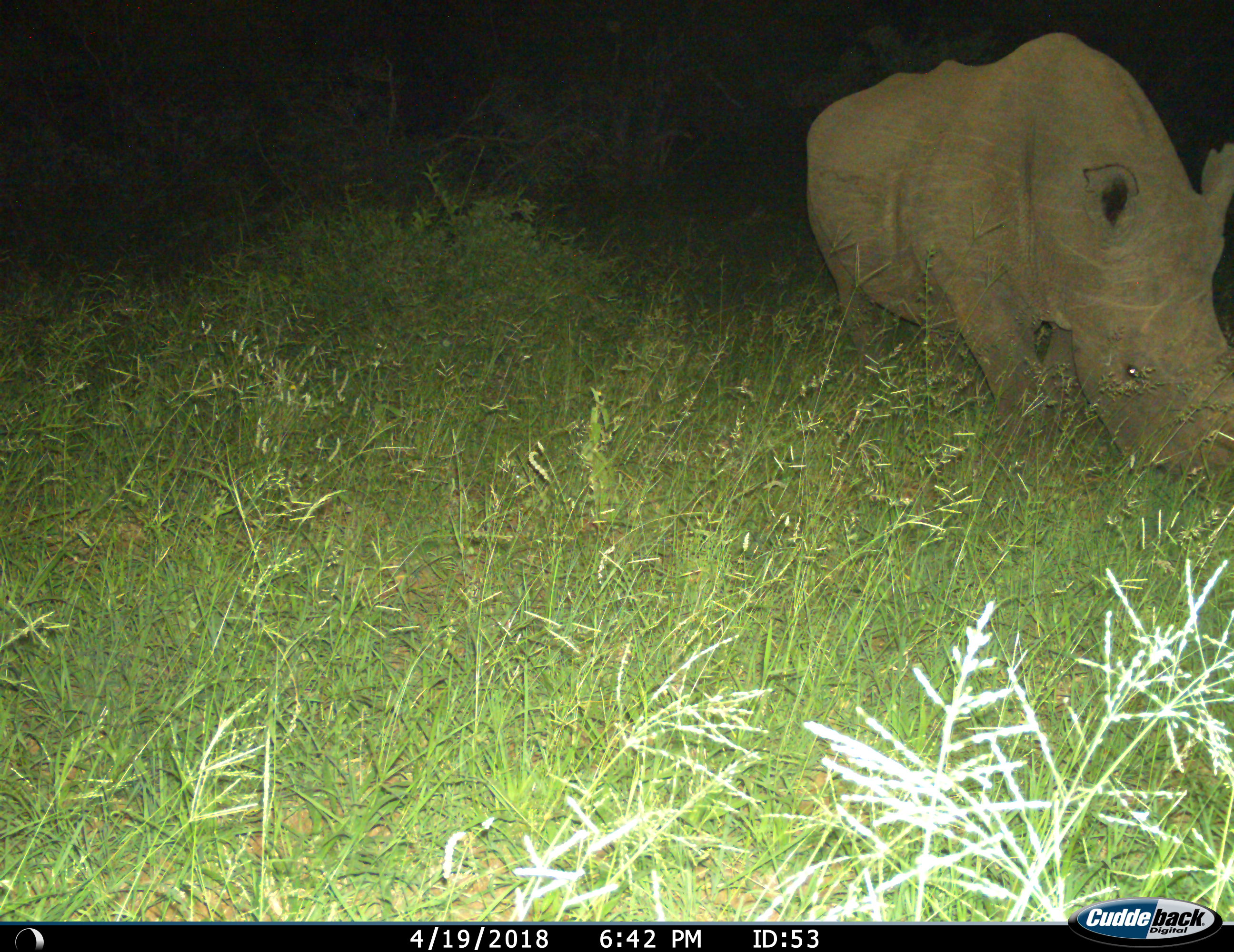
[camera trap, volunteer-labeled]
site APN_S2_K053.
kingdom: Animalia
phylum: Chordata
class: Mammalia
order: Perissodactyla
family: Rhinocerotidae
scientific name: Rhinocerotidae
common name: unknown rhinoceros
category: rhinocerosunknown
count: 1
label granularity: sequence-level